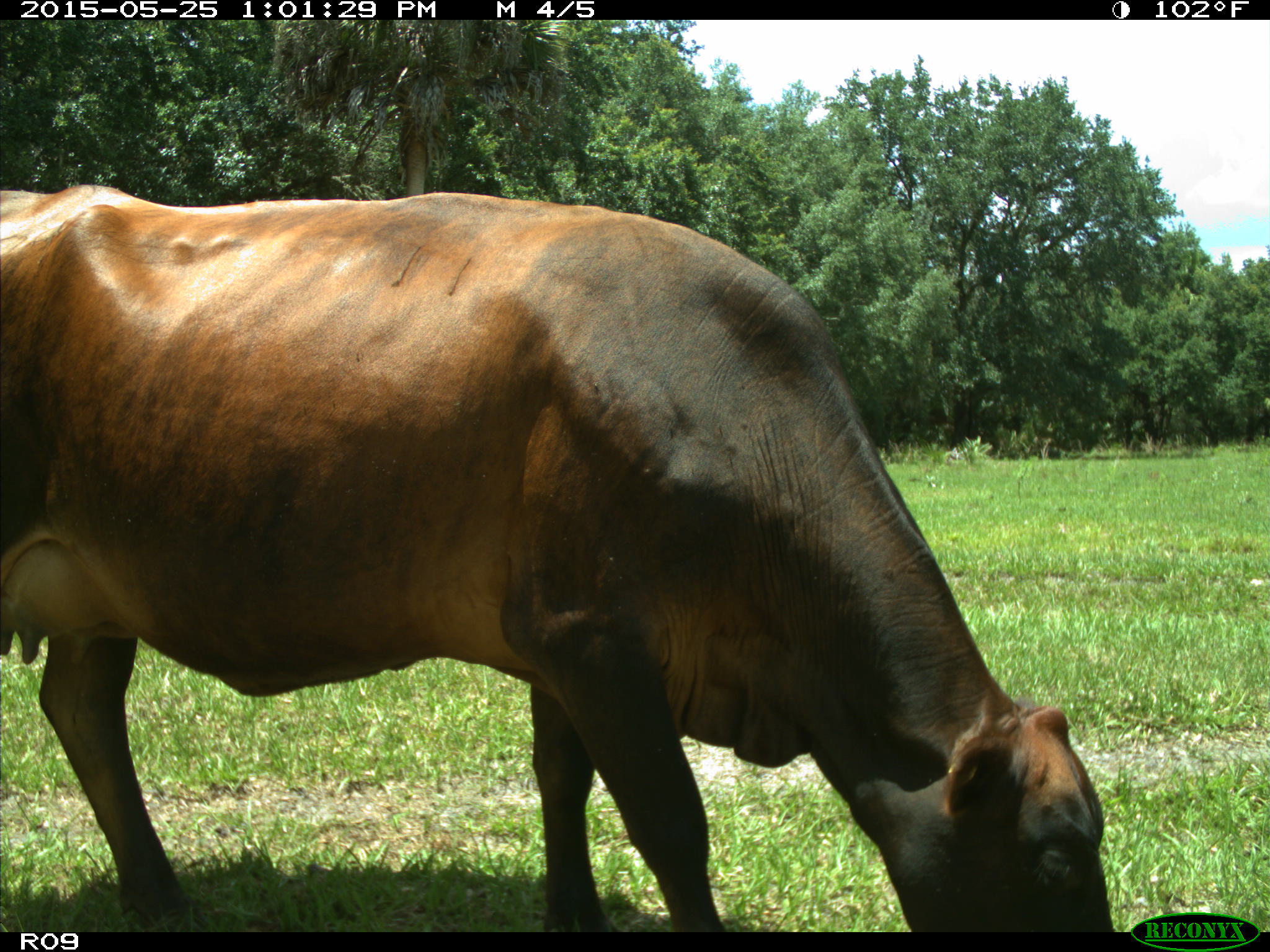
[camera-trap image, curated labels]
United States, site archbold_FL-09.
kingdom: Animalia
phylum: Chordata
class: Mammalia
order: Artiodactyla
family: Bovidae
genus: Bos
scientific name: Bos taurus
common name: domestic cow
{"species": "Bos taurus (domestic cow)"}